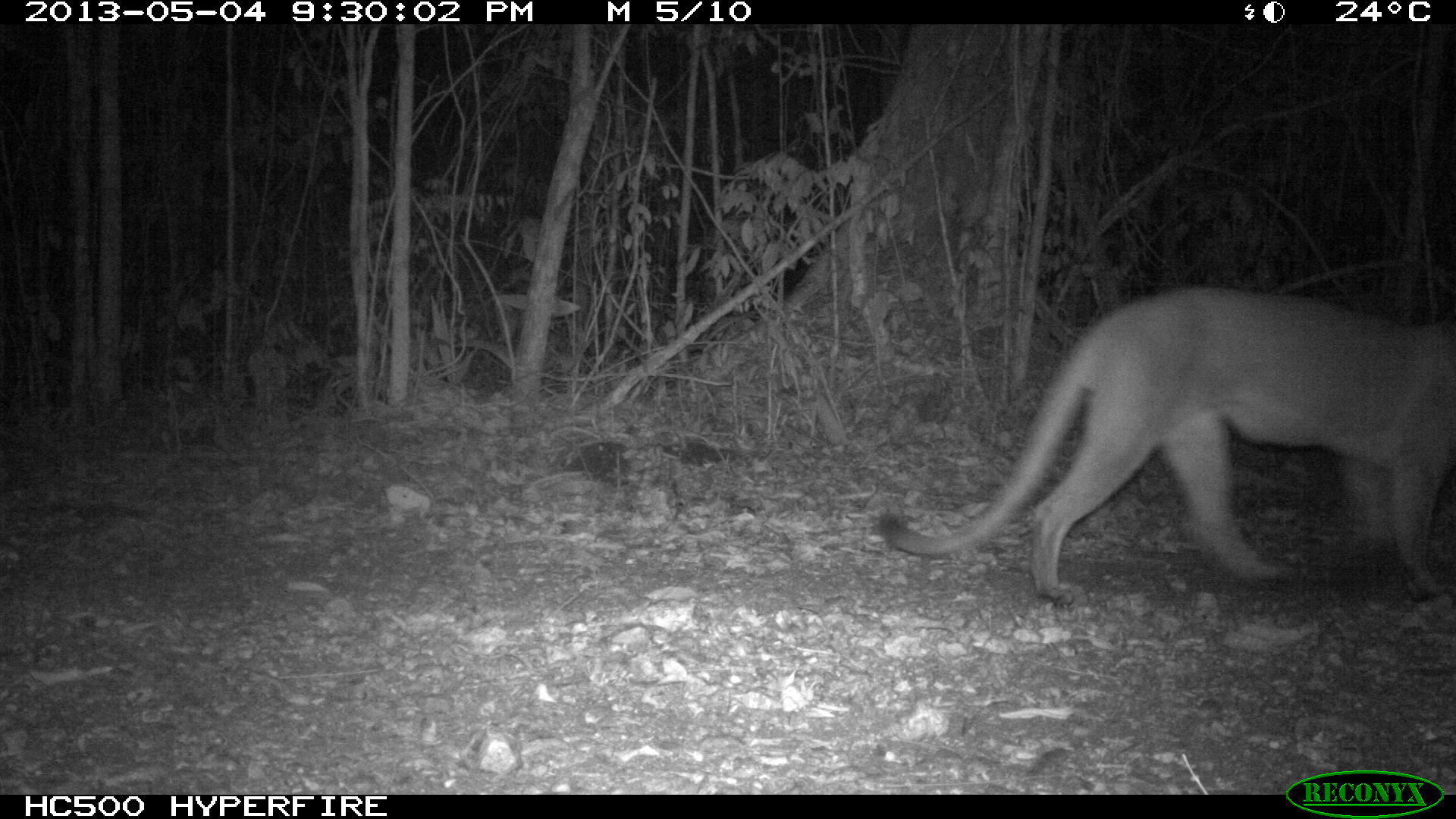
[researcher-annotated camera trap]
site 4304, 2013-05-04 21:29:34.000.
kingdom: Animalia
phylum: Chordata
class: Mammalia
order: Carnivora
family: Felidae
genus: Puma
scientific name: Puma concolor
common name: mountain lion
Puma concolor (mountain lion), count 1.